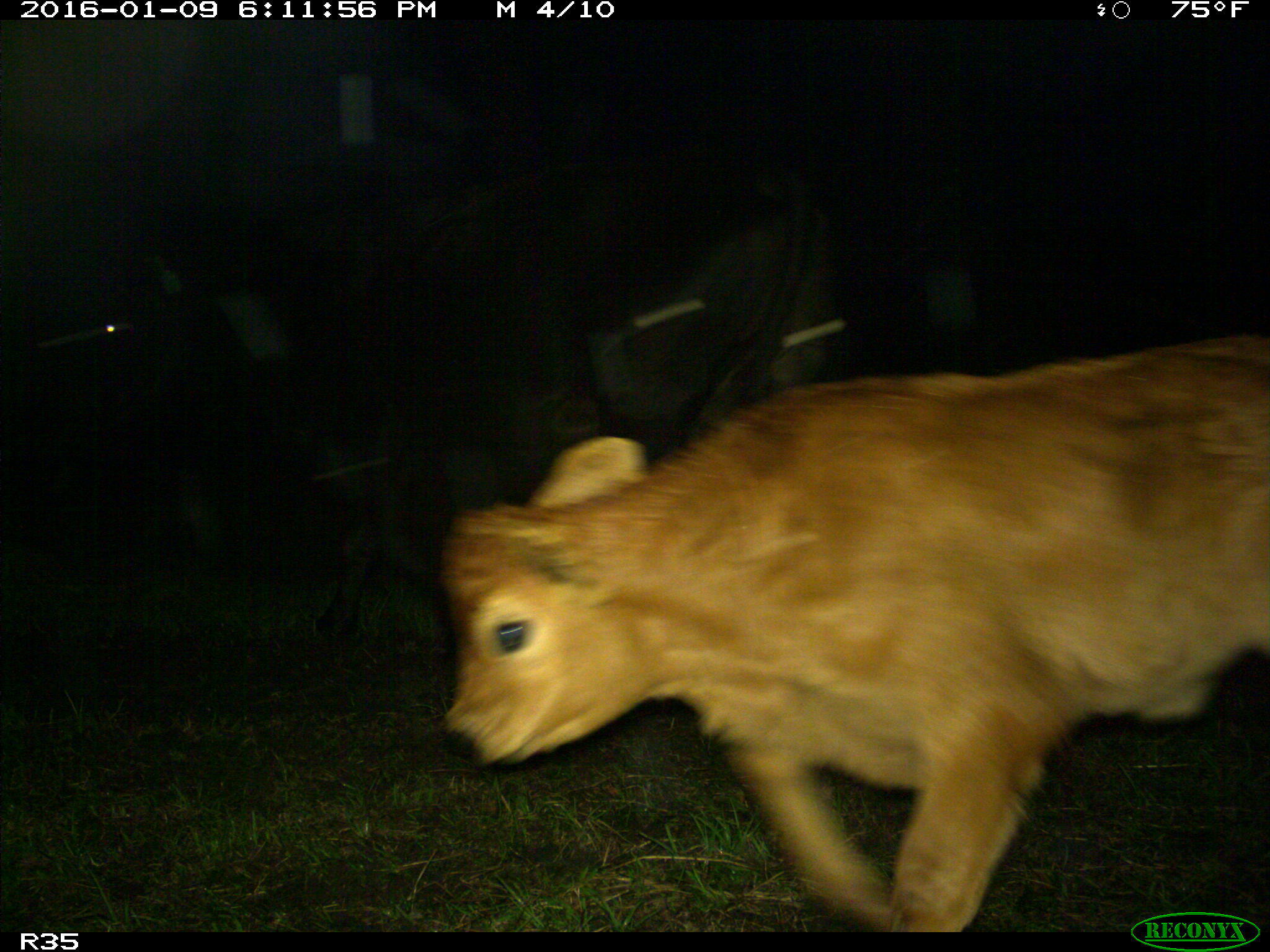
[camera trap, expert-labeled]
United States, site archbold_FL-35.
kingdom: Animalia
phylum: Chordata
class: Mammalia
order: Artiodactyla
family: Bovidae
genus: Bos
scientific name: Bos taurus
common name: domestic cow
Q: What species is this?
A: Bos taurus (domestic cow).